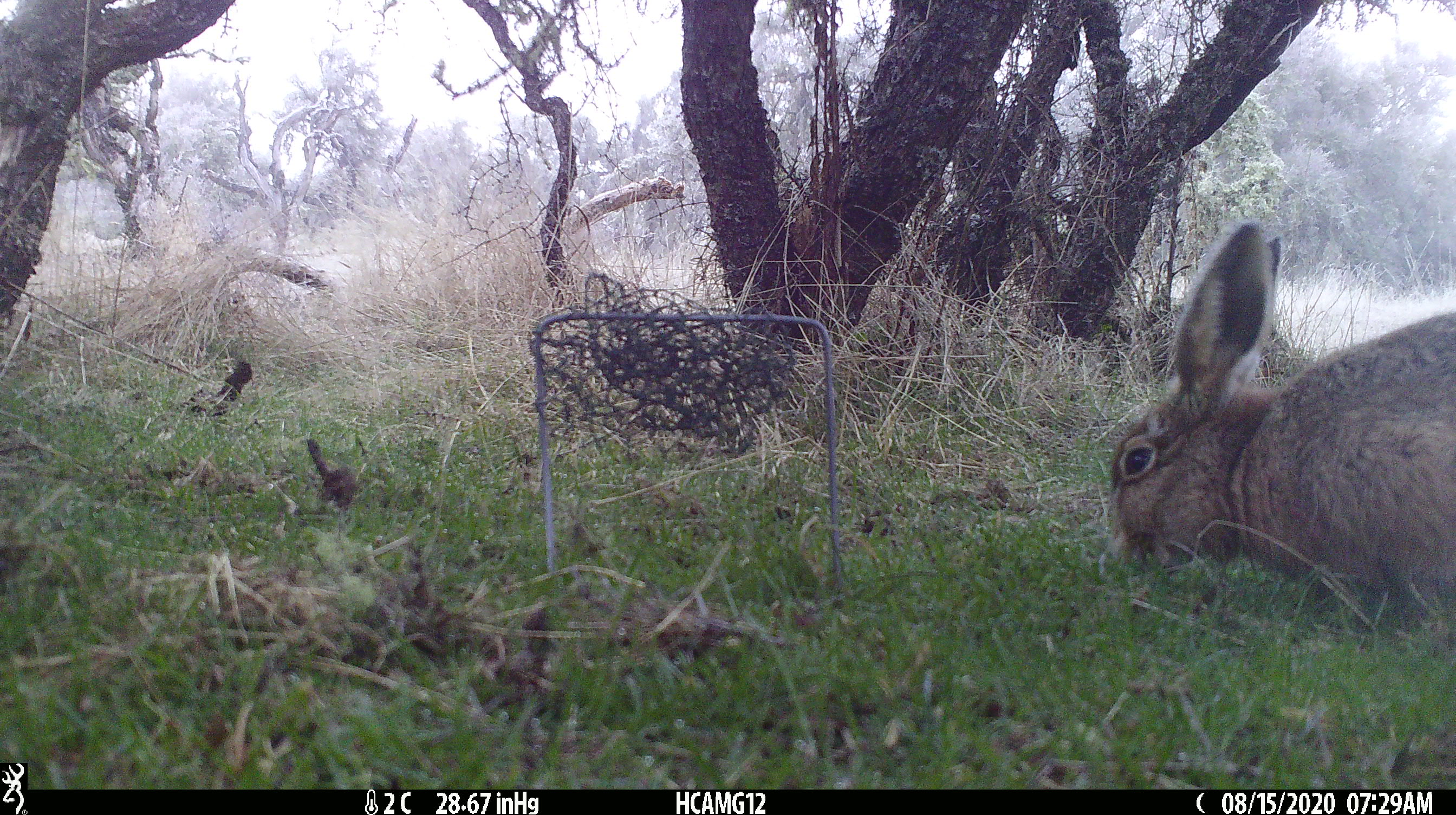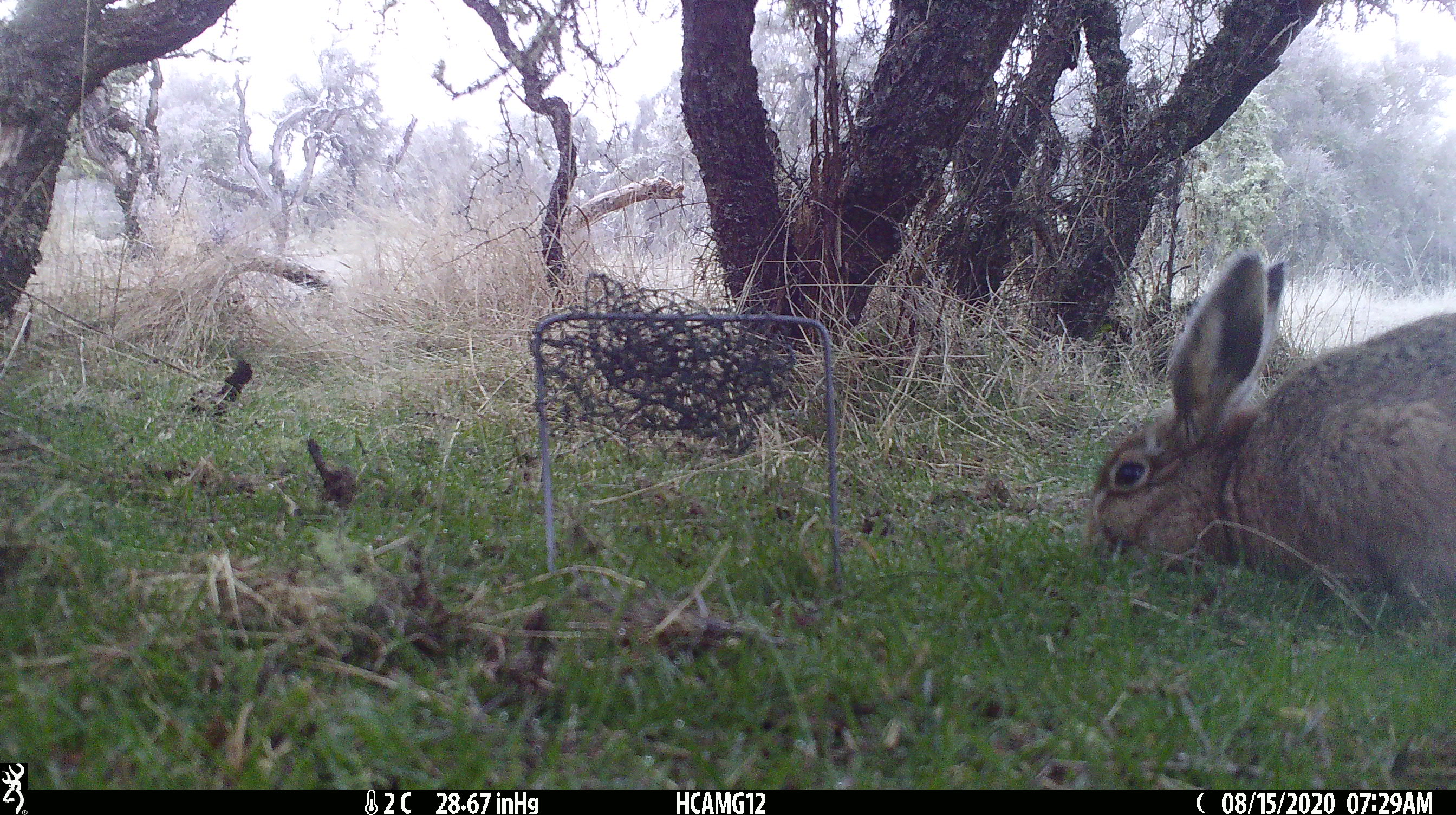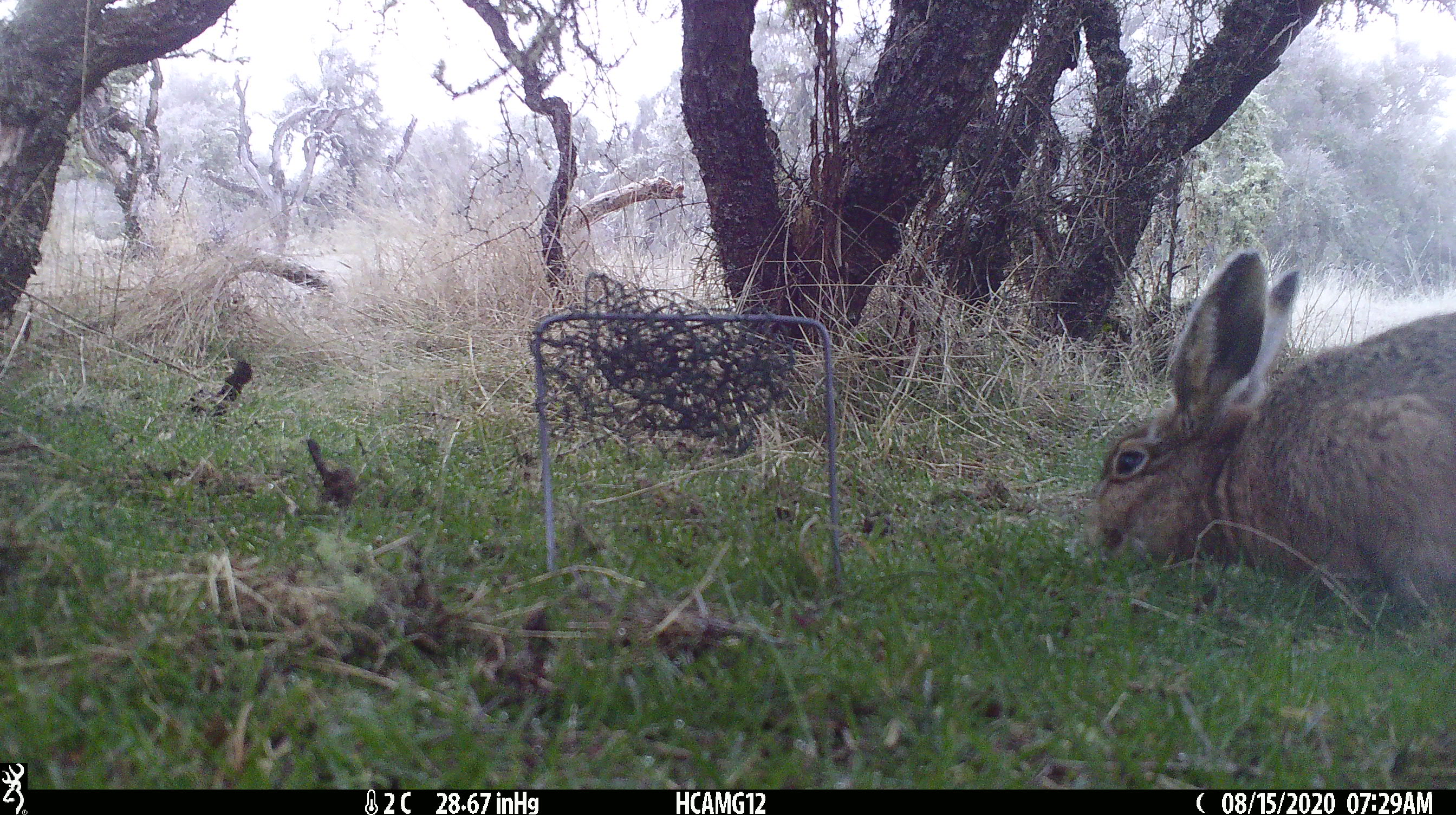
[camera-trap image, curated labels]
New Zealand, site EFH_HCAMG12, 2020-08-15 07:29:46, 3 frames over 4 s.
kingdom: Animalia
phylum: Chordata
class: Mammalia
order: Lagomorpha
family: Leporidae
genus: Lepus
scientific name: Lepus europaeus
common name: brown hare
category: hare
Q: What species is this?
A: Hare (brown hare) (Lepus europaeus).